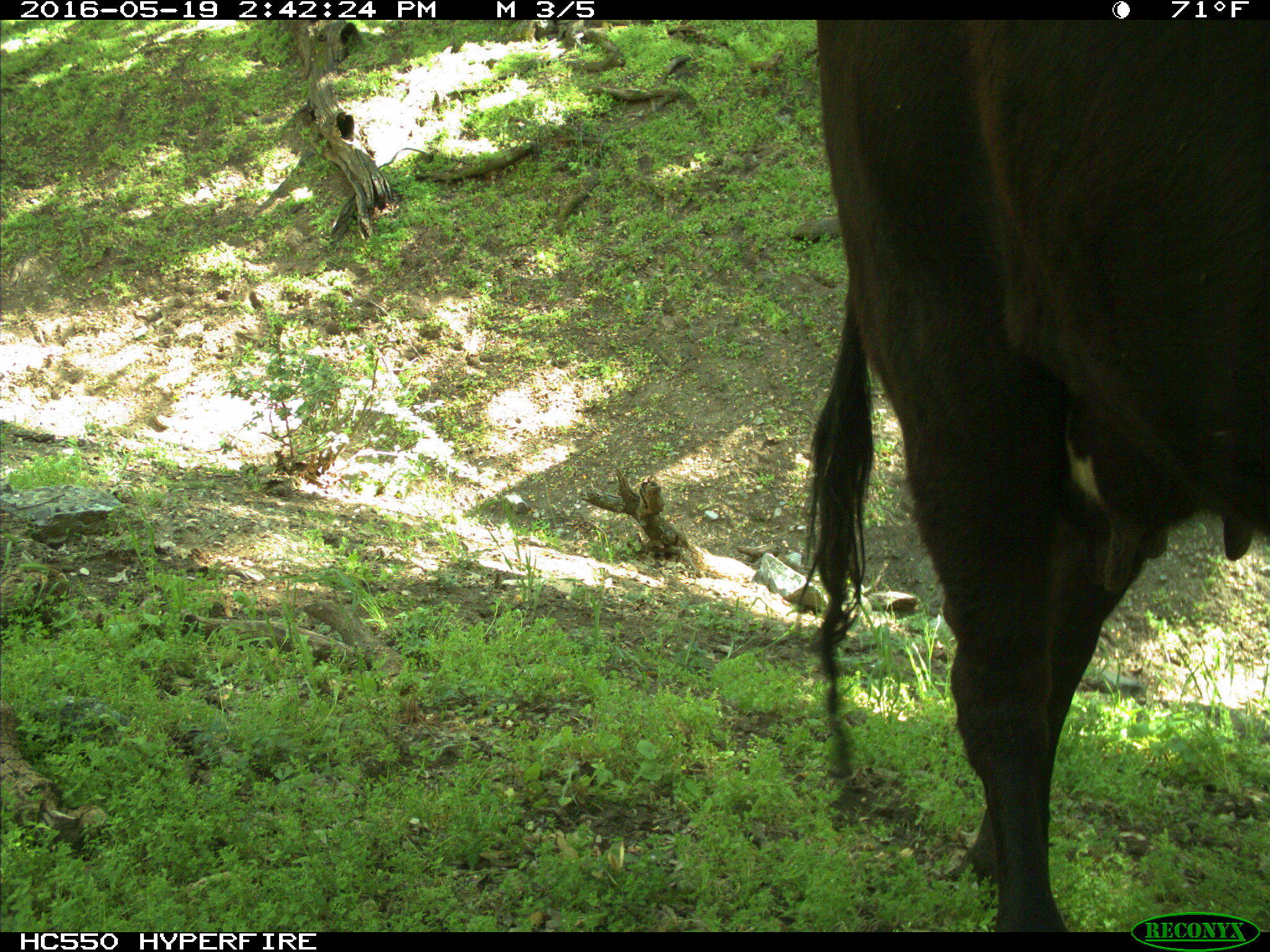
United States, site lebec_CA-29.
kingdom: Animalia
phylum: Chordata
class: Mammalia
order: Artiodactyla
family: Bovidae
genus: Bos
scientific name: Bos taurus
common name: domestic cow